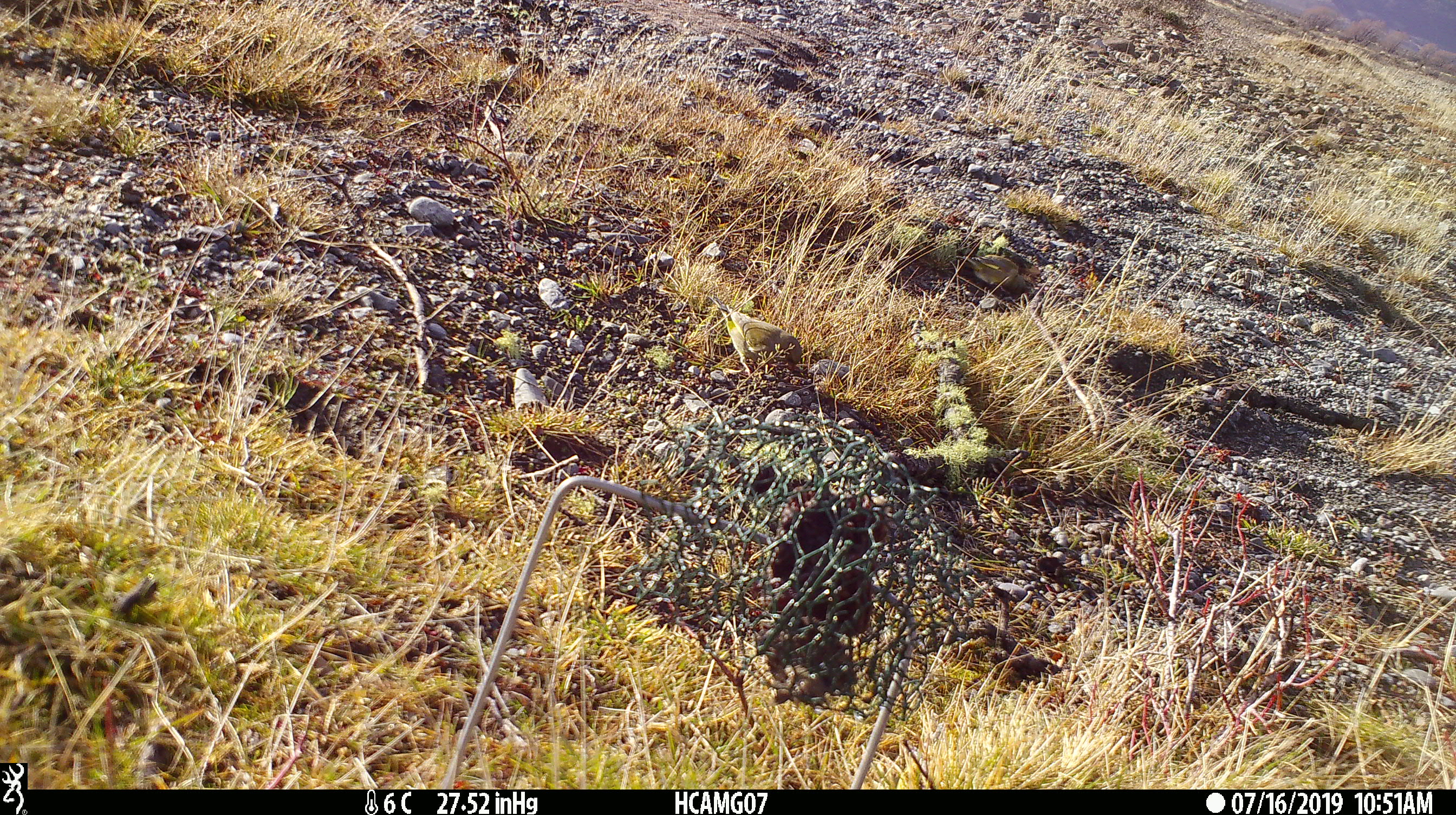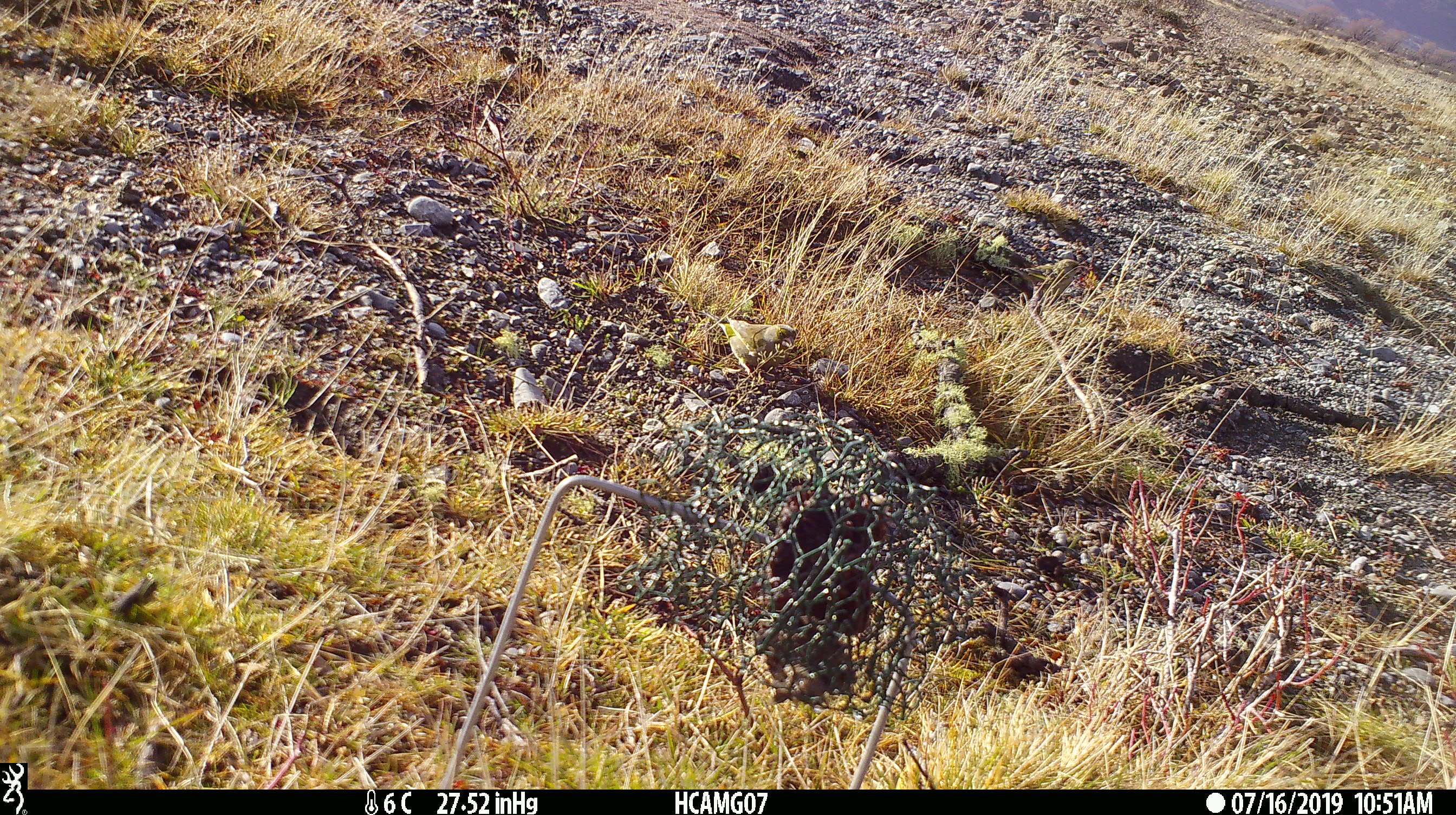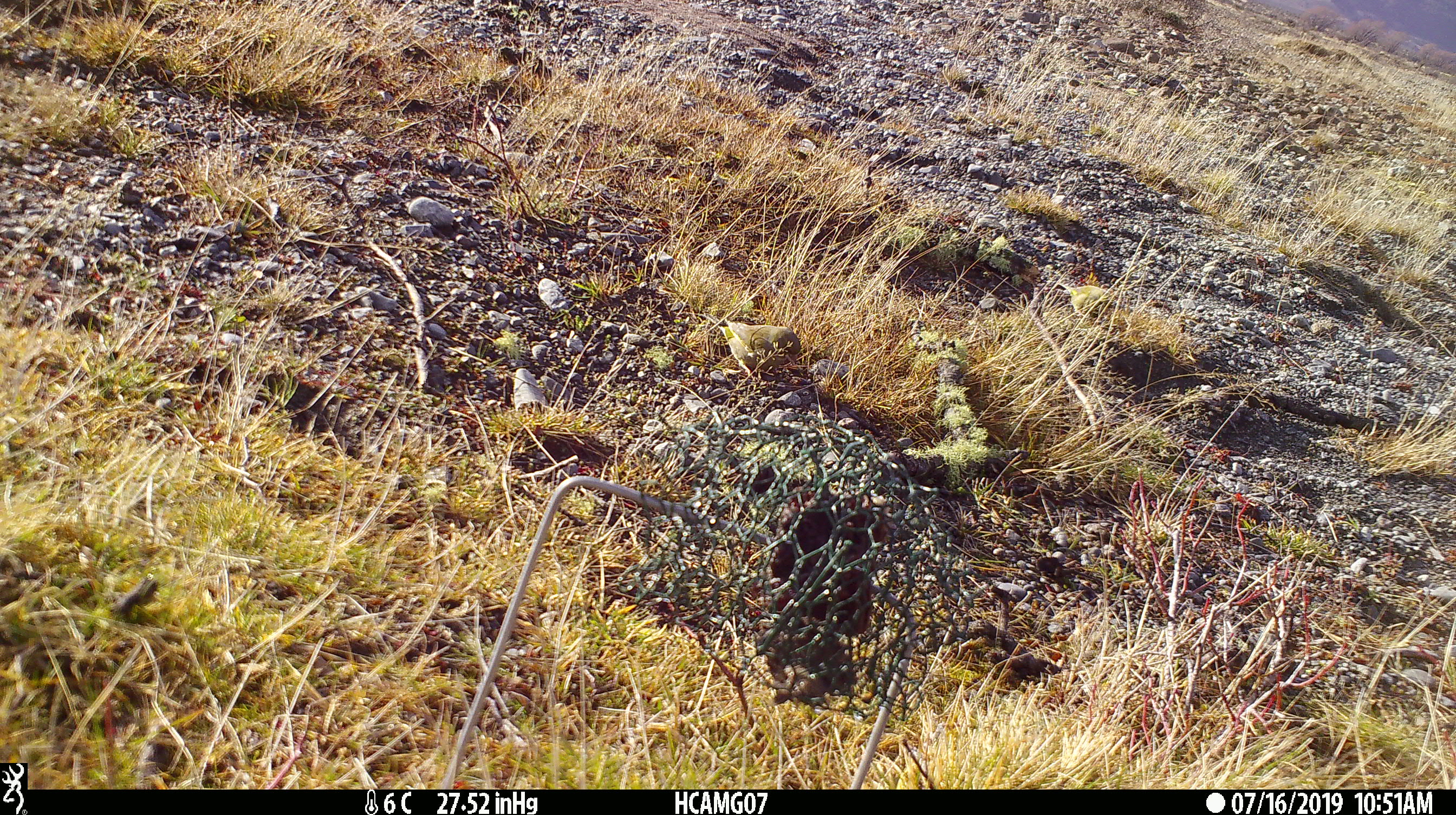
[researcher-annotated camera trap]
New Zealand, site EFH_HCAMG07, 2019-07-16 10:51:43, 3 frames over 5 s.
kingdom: Animalia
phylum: Chordata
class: Aves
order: Passeriformes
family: Fringillidae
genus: Chloris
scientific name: Chloris chloris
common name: greenfinch